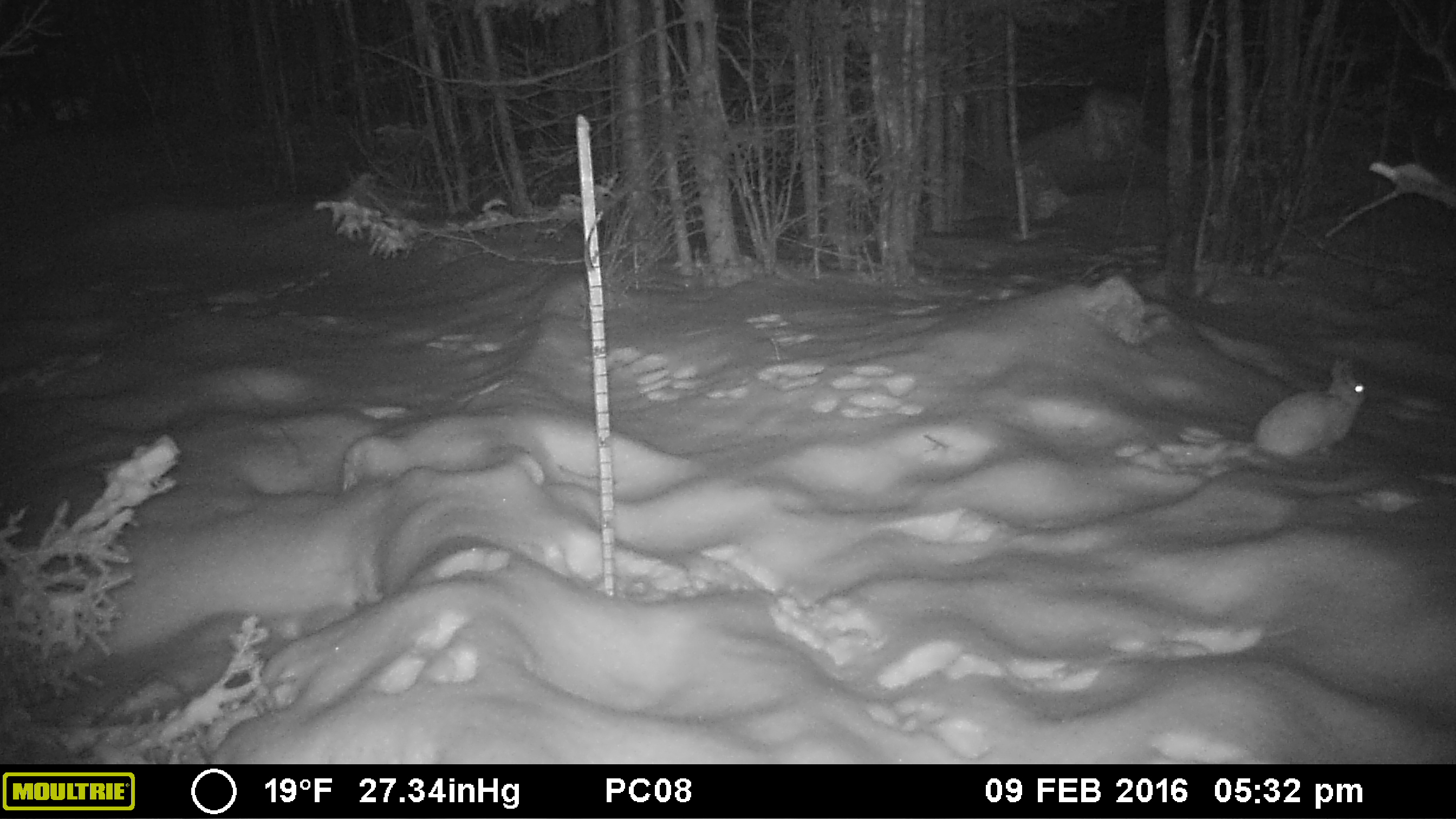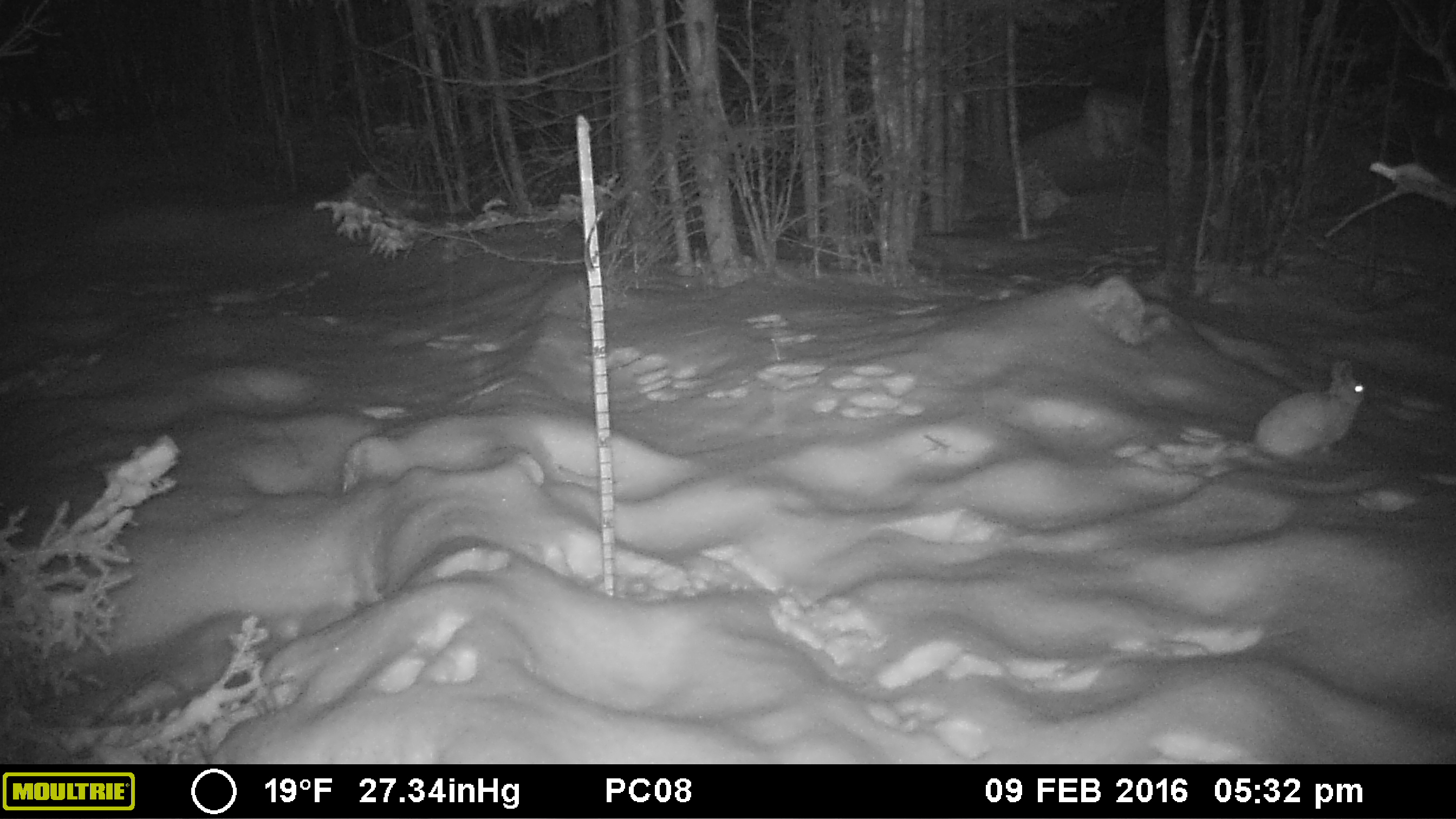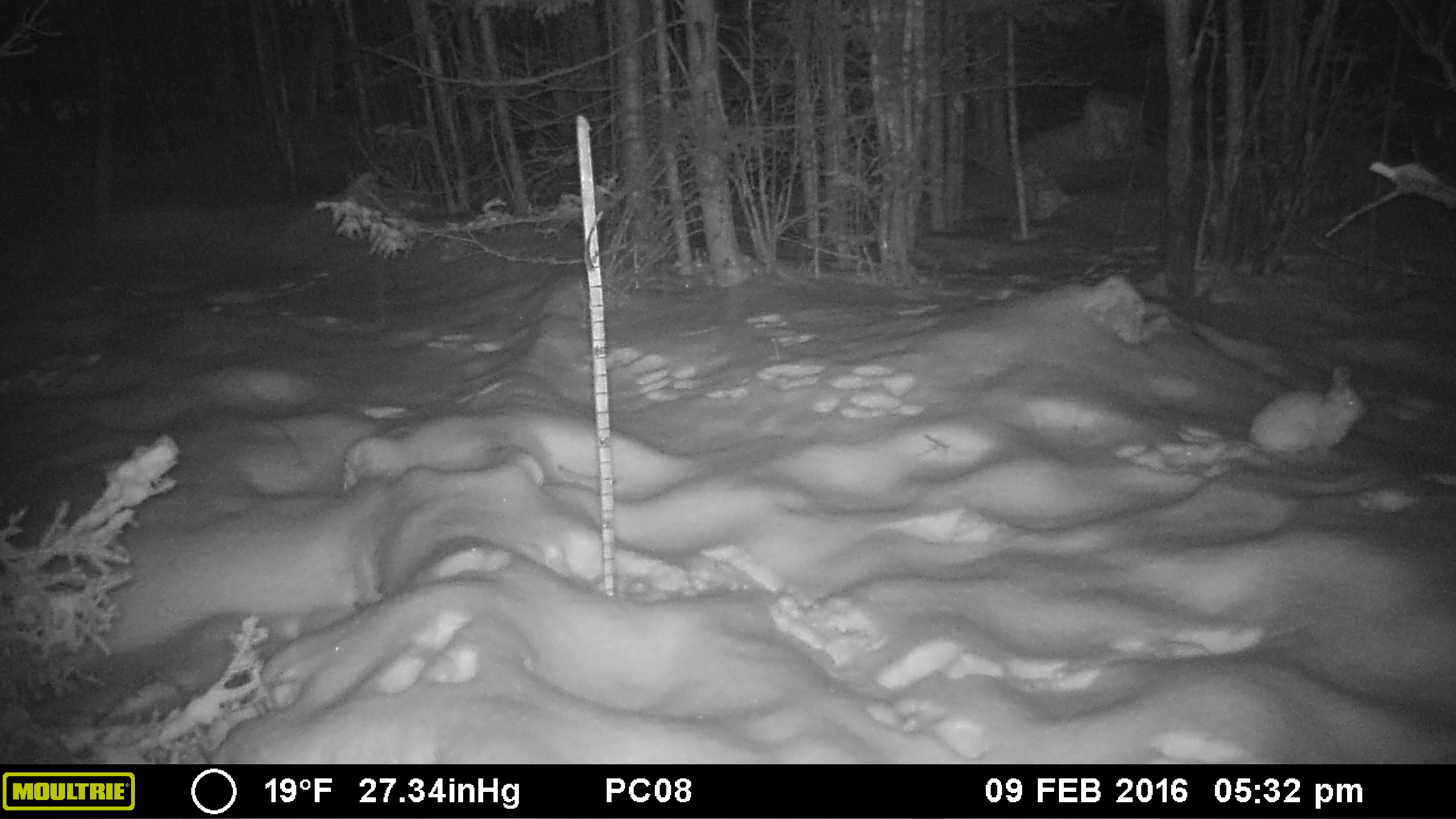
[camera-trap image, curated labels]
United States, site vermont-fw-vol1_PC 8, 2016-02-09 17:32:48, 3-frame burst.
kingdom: Animalia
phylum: Chordata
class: Mammalia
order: Lagomorpha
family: Leporidae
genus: Lepus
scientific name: Lepus americanus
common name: snowshoe hare